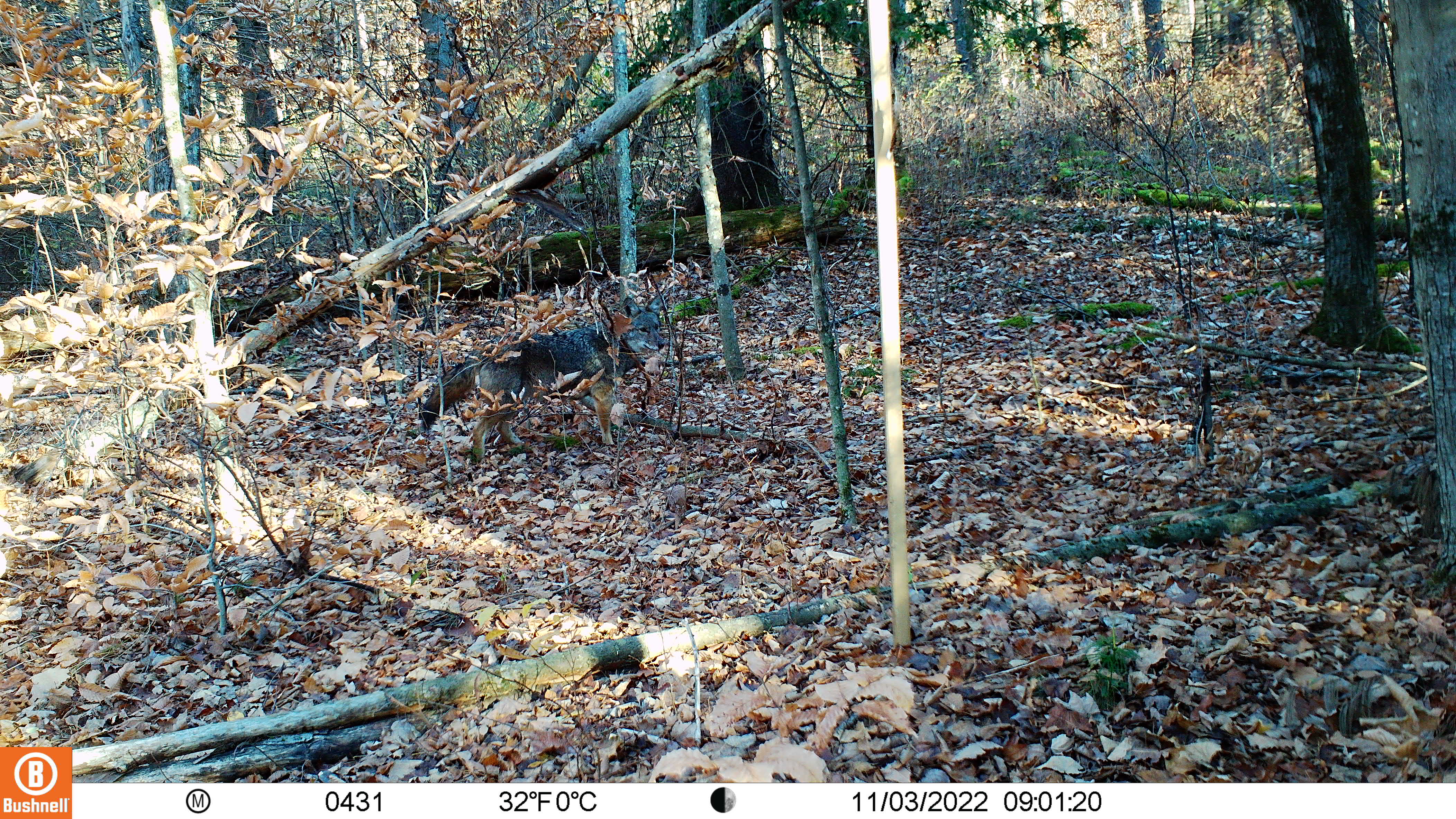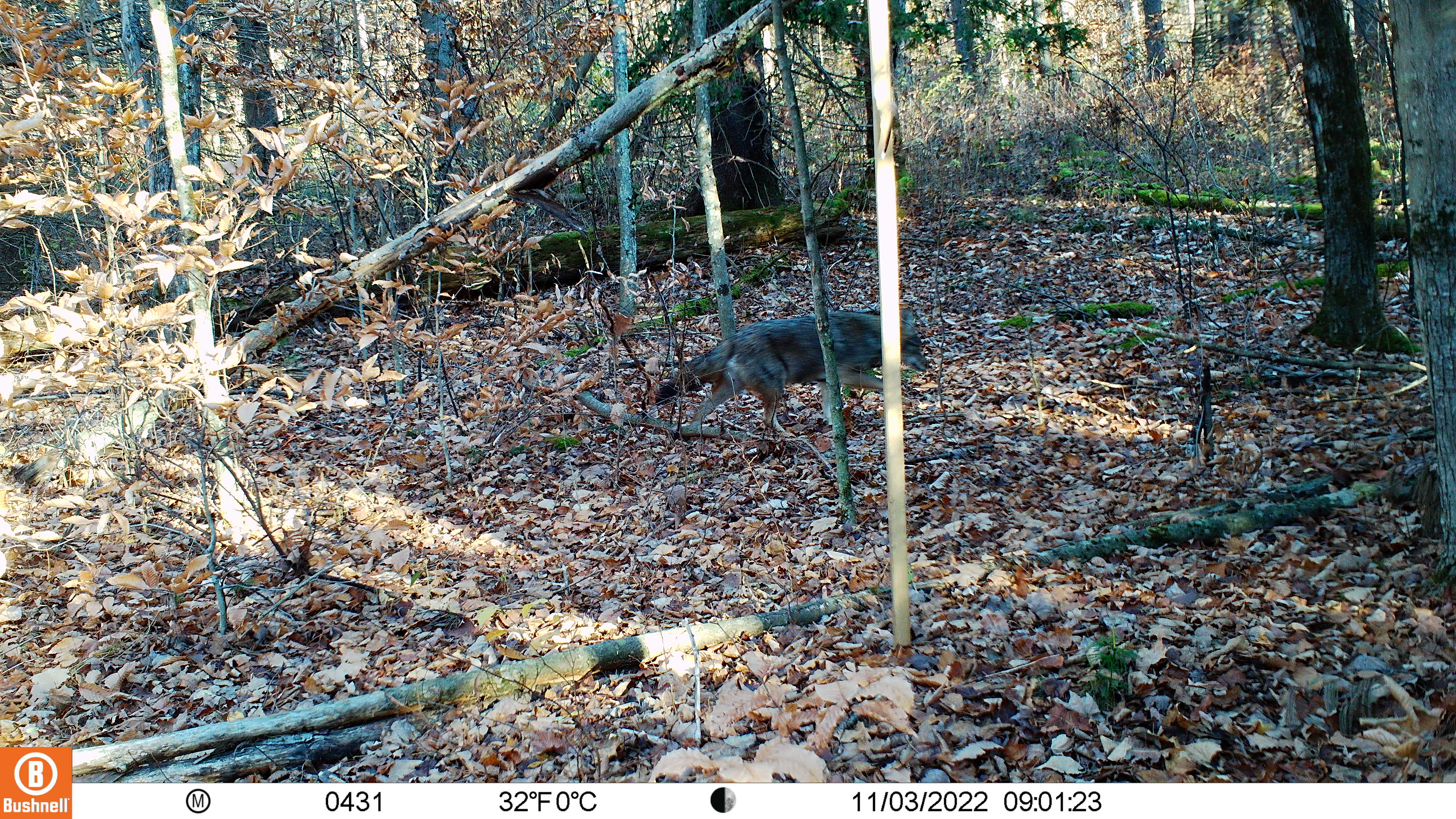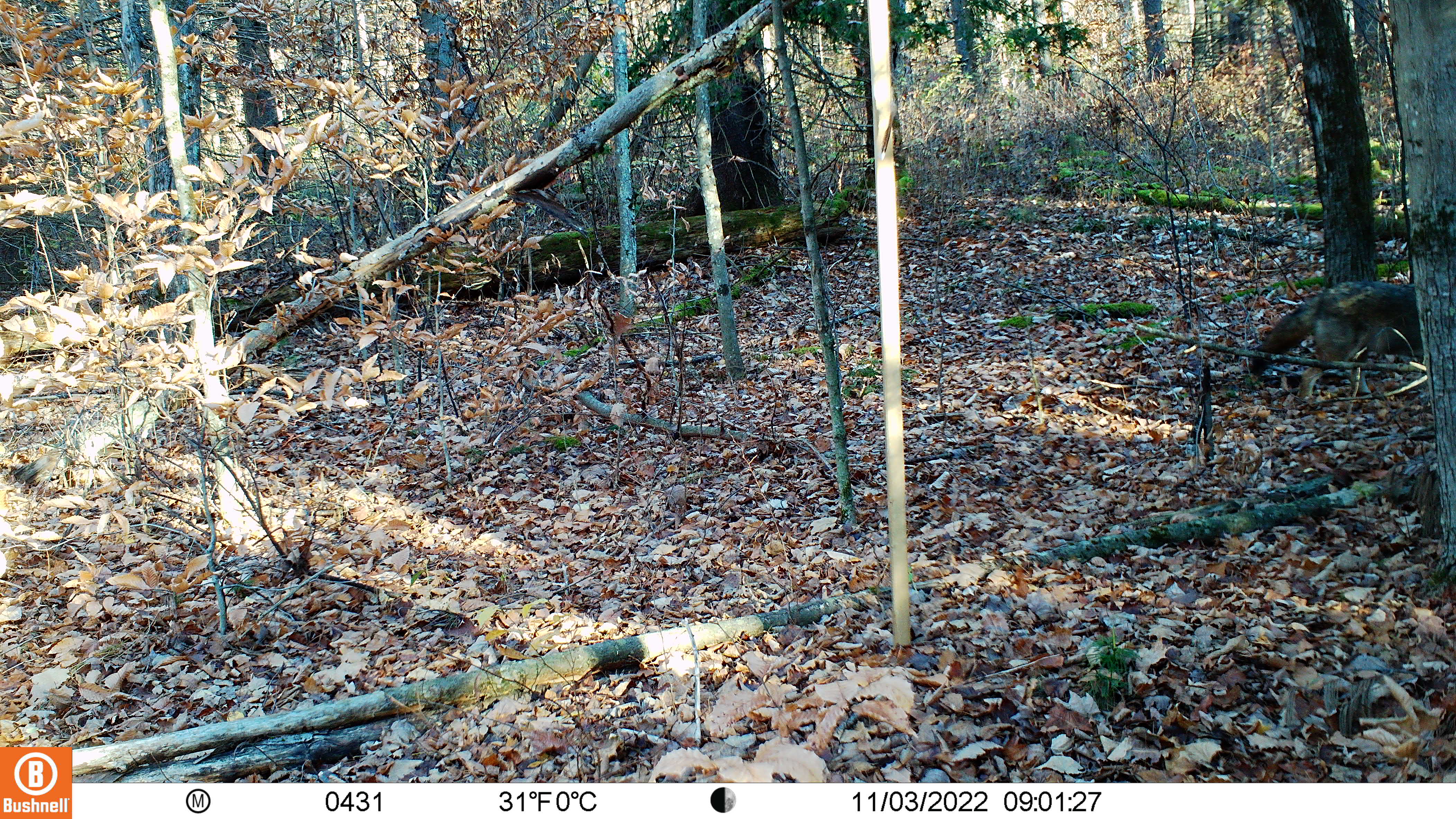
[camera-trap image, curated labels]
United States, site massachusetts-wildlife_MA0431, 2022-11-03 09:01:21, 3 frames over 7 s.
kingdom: Animalia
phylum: Chordata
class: Mammalia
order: Carnivora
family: Canidae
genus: Canis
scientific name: Canis latrans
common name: coyote